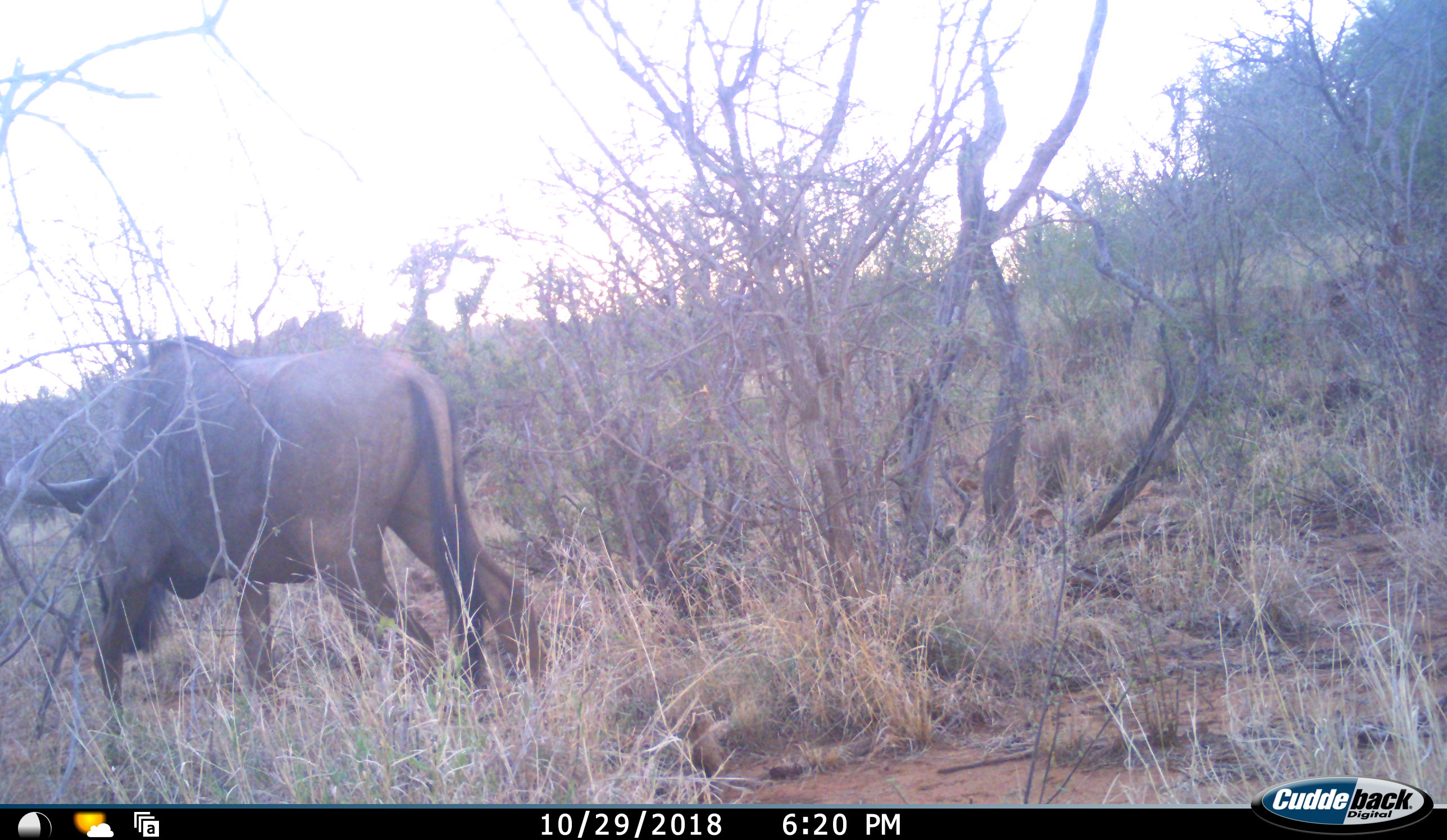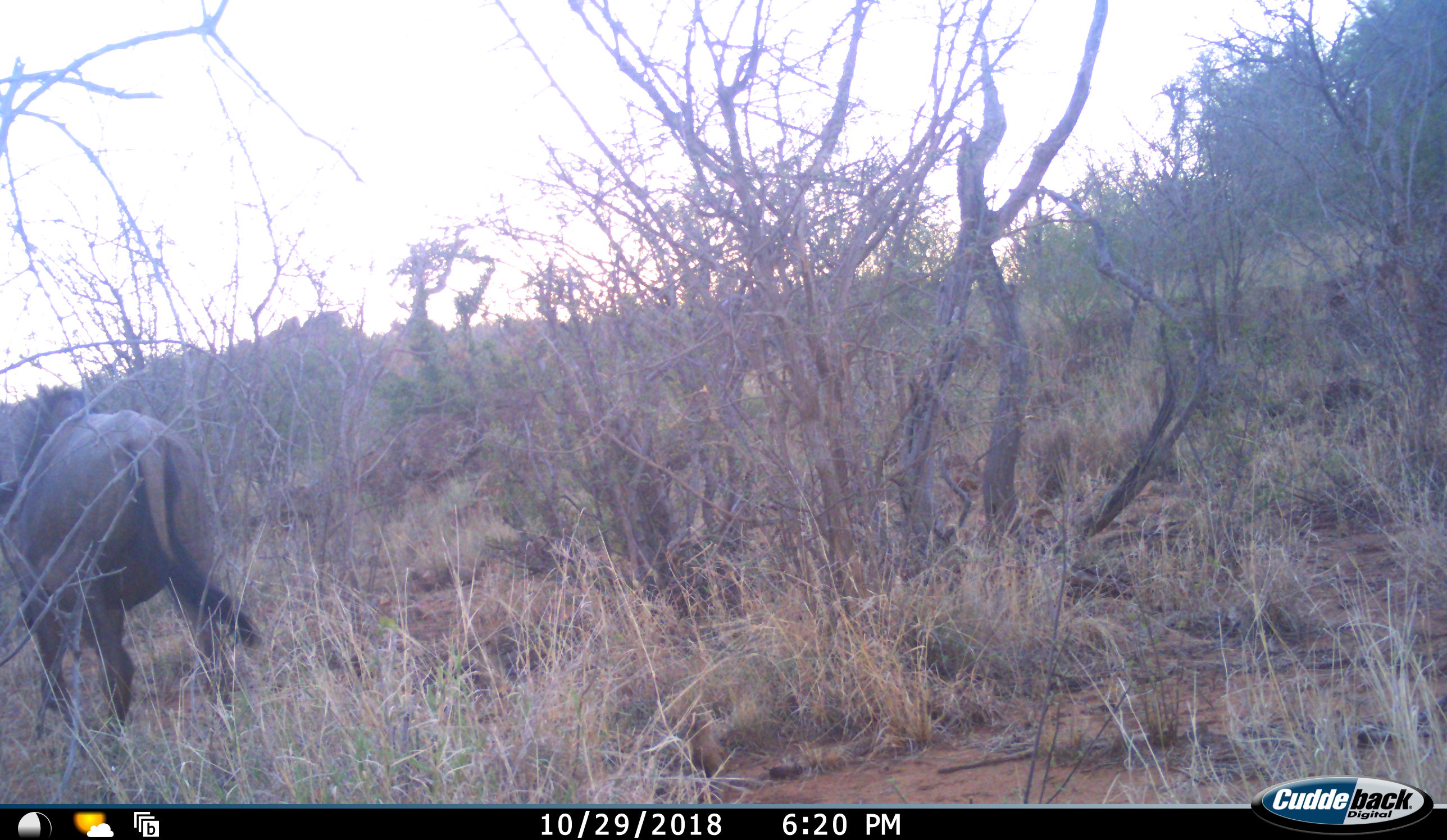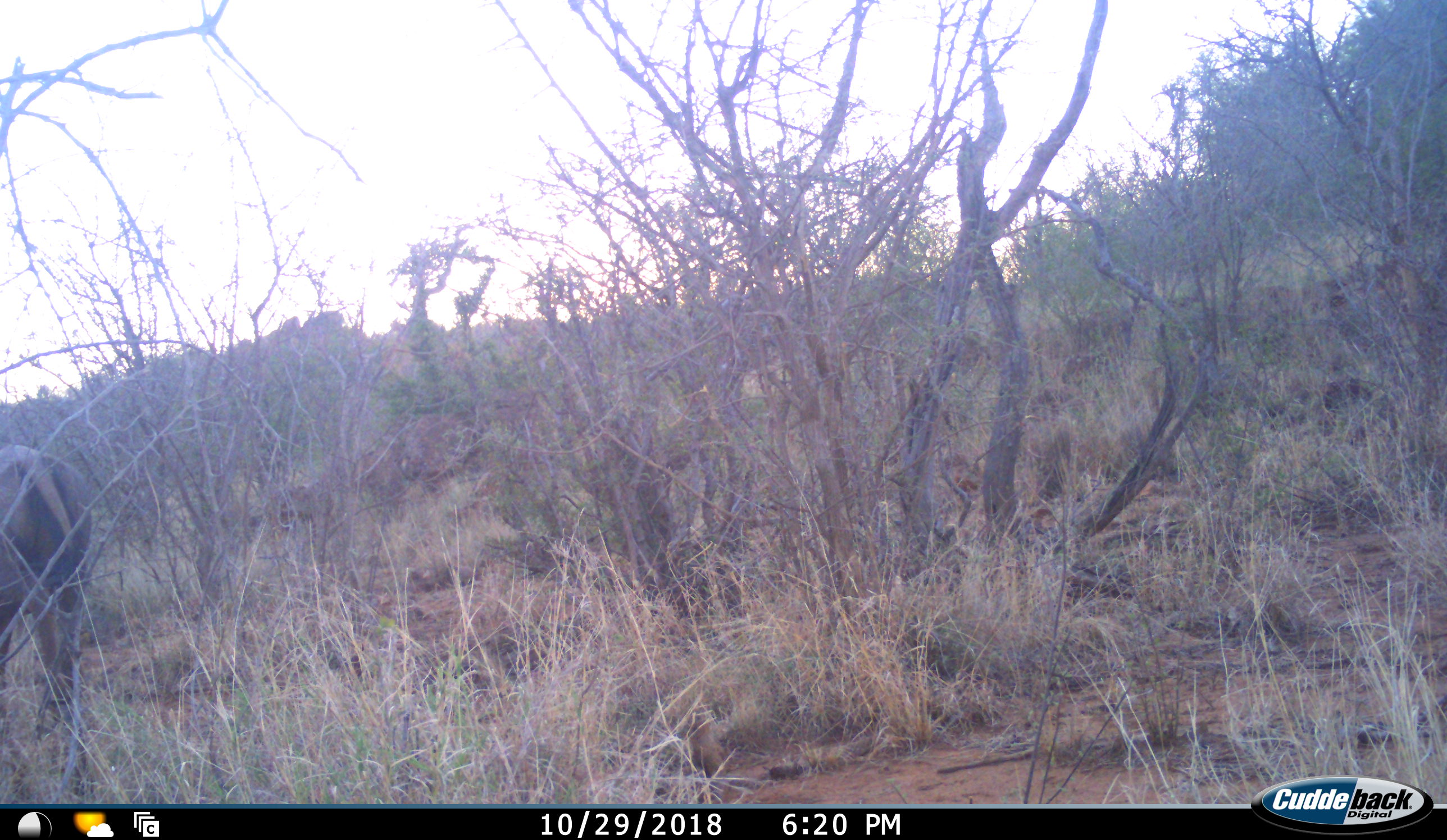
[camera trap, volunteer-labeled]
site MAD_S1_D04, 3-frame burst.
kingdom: Animalia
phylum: Chordata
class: Mammalia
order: Artiodactyla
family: Bovidae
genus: Connochaetes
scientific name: Connochaetes taurinus taurinus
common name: blue wildebeest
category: wildebeestblue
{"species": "wildebeestblue (blue wildebeest) (Connochaetes taurinus taurinus)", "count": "1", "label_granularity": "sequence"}